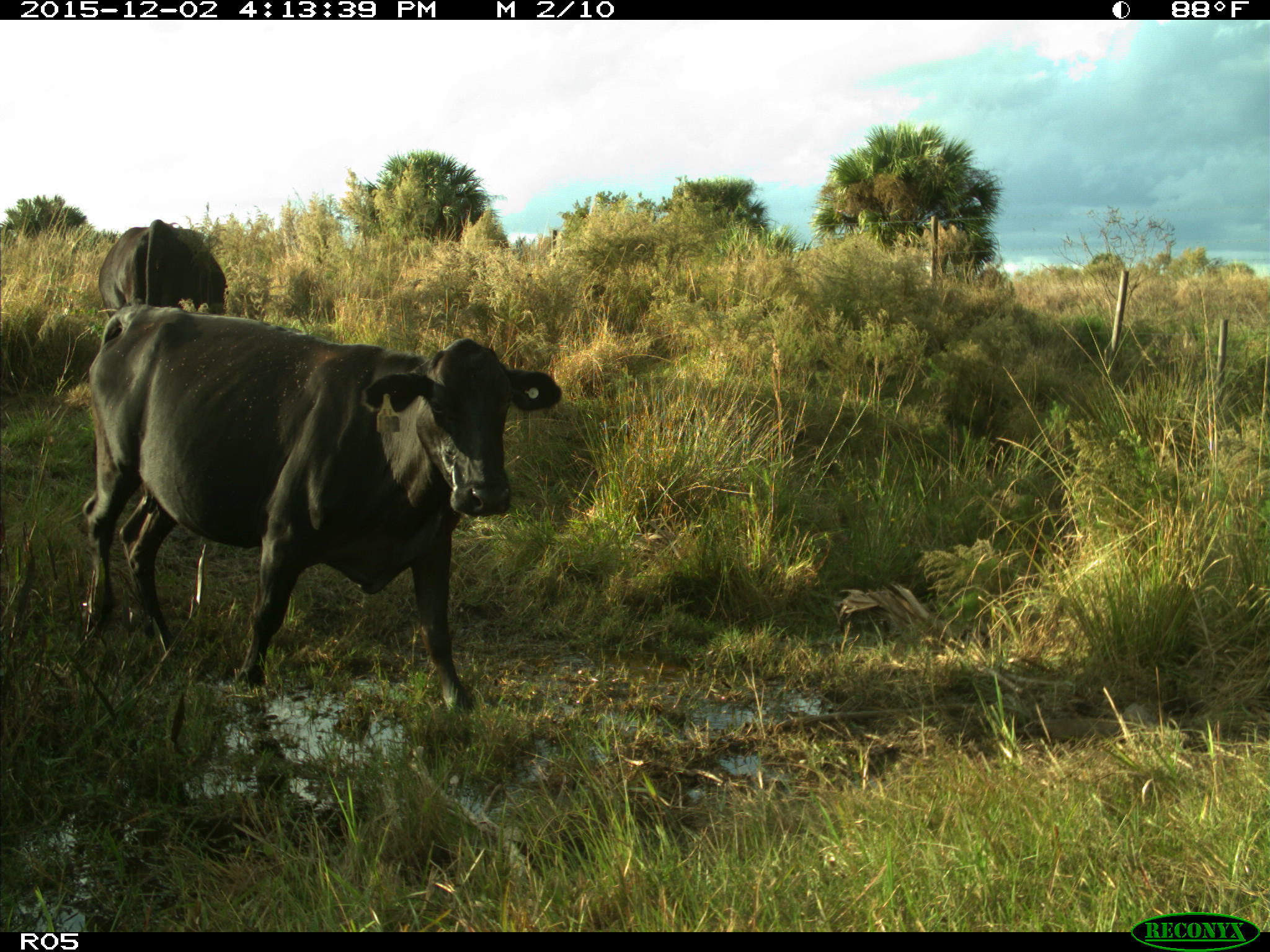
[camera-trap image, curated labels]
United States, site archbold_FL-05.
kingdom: Animalia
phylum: Chordata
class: Mammalia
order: Artiodactyla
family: Bovidae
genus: Bos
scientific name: Bos taurus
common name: domestic cow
Bos taurus (domestic cow).